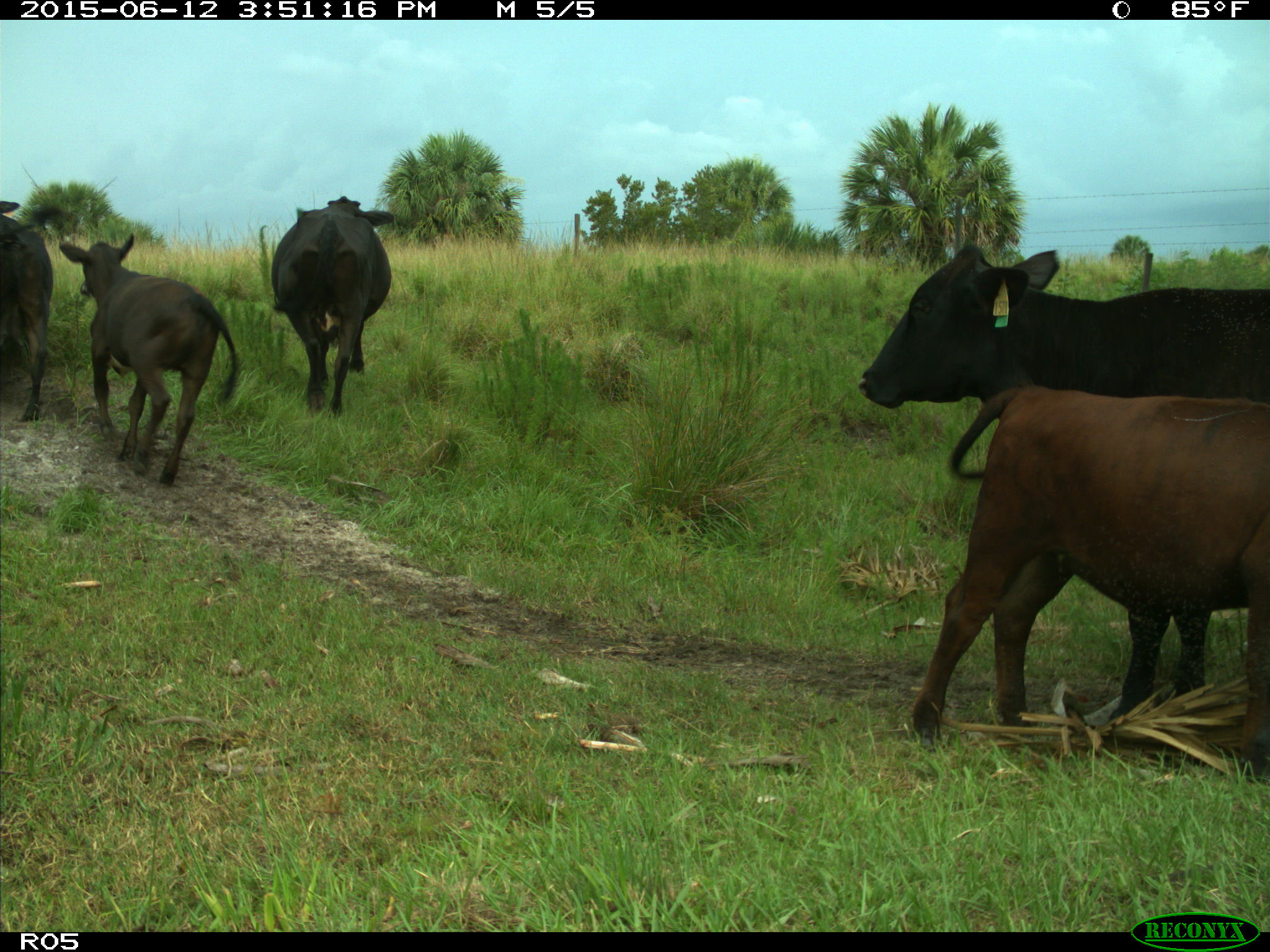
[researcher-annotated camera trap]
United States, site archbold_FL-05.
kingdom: Animalia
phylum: Chordata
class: Mammalia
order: Artiodactyla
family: Bovidae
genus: Bos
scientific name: Bos taurus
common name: domestic cow